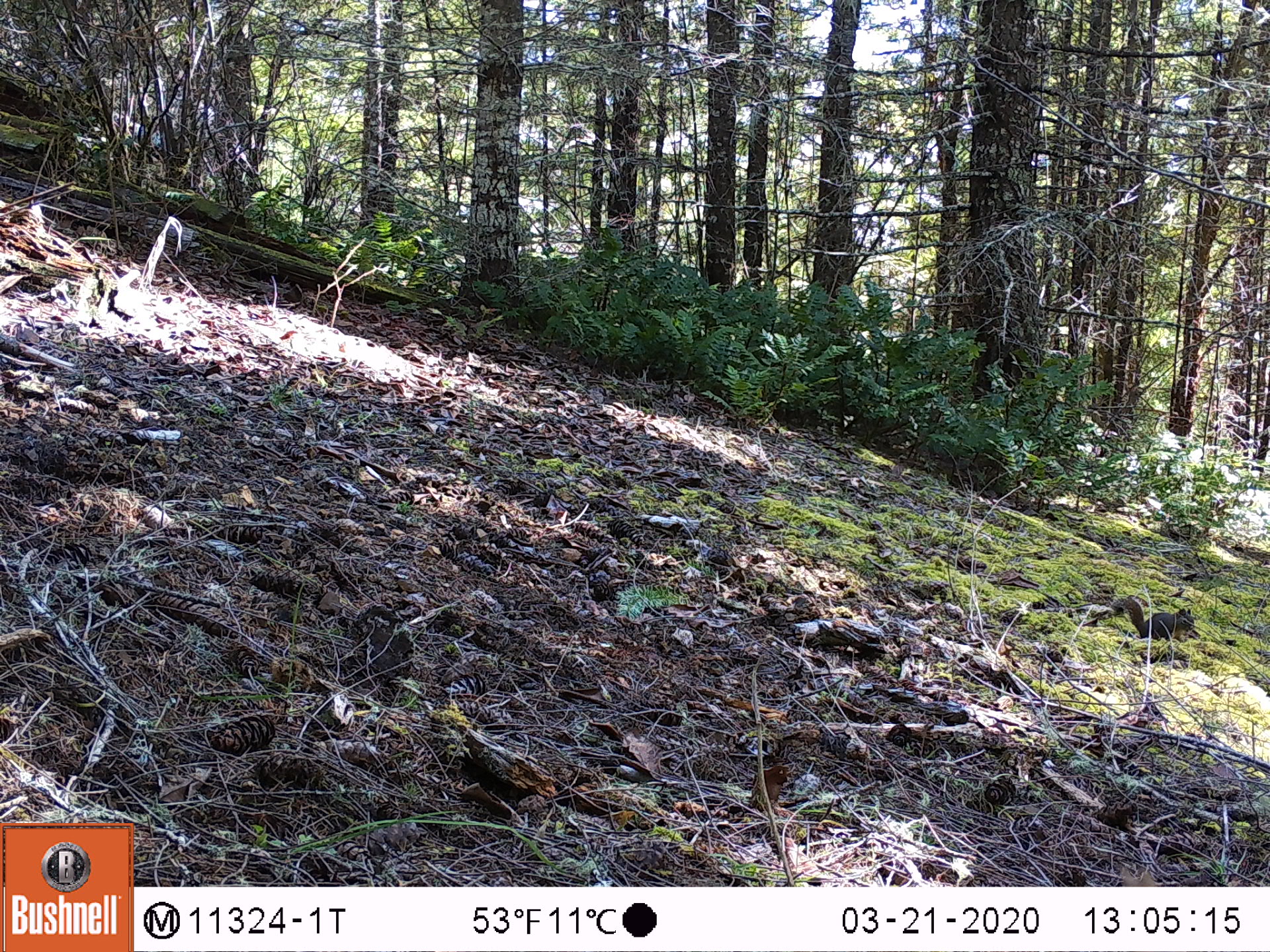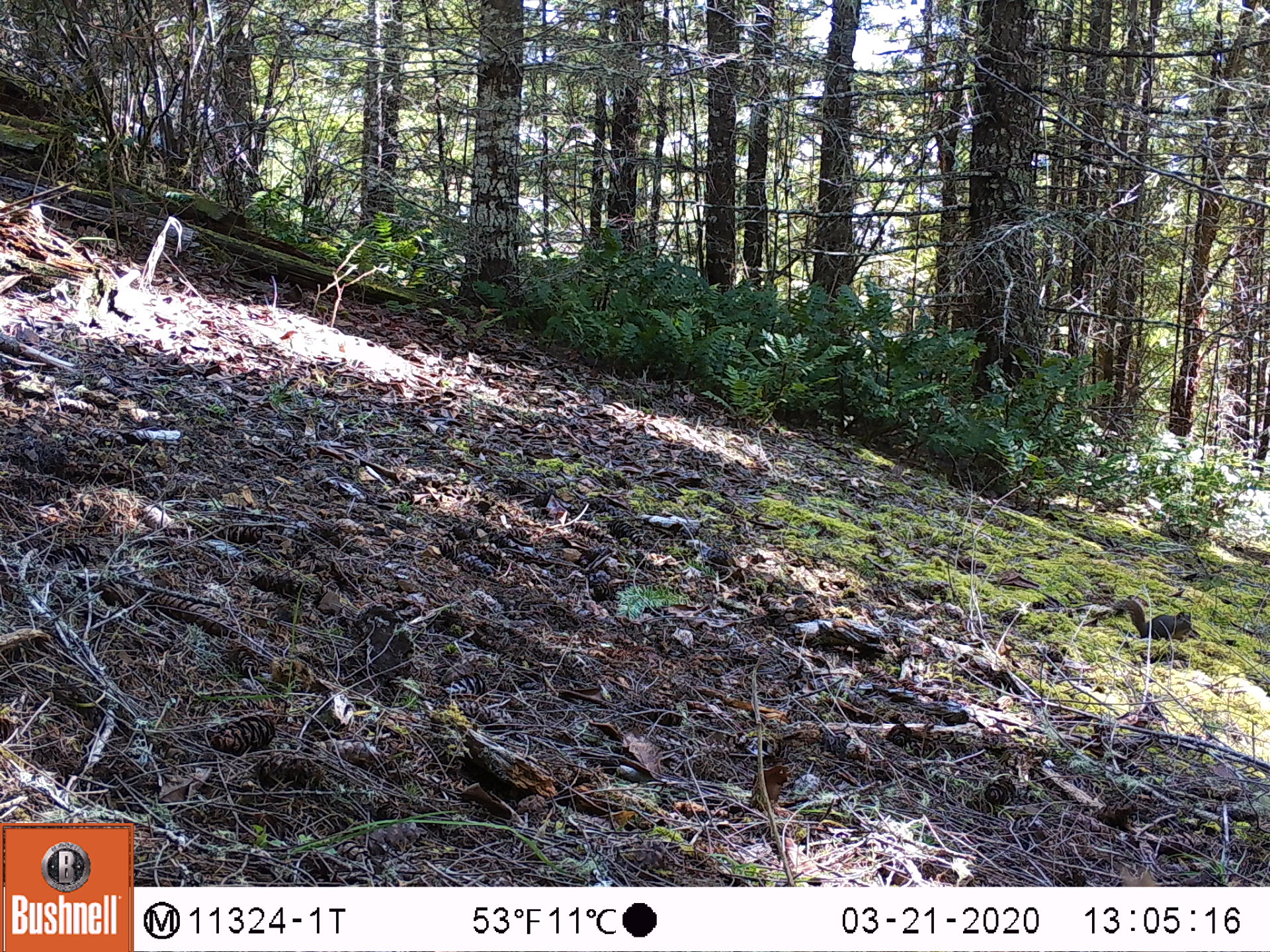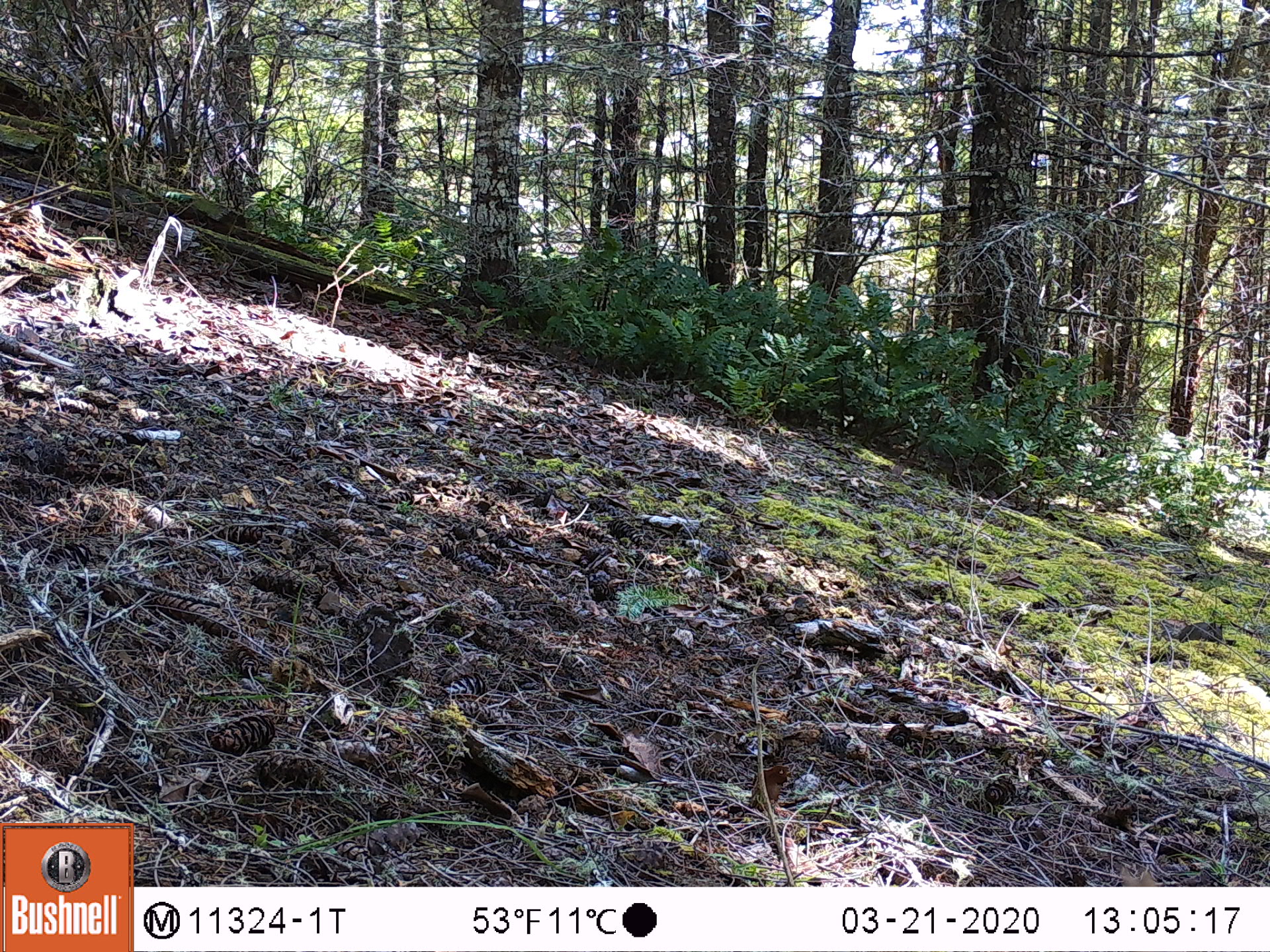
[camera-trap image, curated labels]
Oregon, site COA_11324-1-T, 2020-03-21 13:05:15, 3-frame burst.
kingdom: Animalia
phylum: Chordata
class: Mammalia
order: Rodentia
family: Sciuridae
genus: Tamiasciurus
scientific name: Tamiasciurus douglasii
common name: douglas squirrel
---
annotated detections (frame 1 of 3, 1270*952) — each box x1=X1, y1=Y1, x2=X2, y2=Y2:
douglas squirrel: x1=1107, y1=595, x2=1197, y2=648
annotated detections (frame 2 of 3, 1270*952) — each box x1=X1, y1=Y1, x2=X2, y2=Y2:
douglas squirrel: x1=1106, y1=592, x2=1200, y2=647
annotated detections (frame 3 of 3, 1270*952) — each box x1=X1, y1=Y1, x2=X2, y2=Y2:
douglas squirrel: x1=1155, y1=613, x2=1229, y2=650